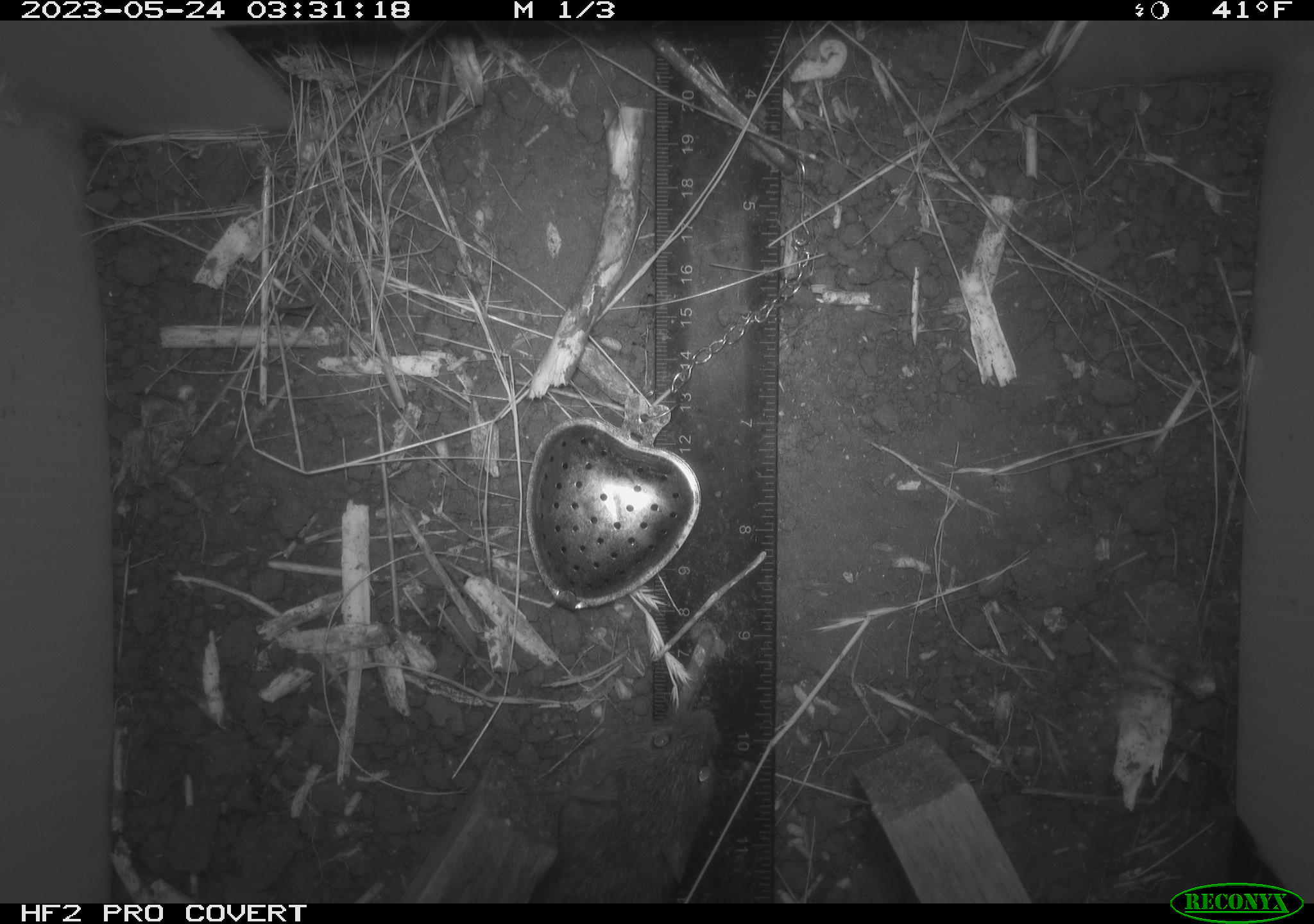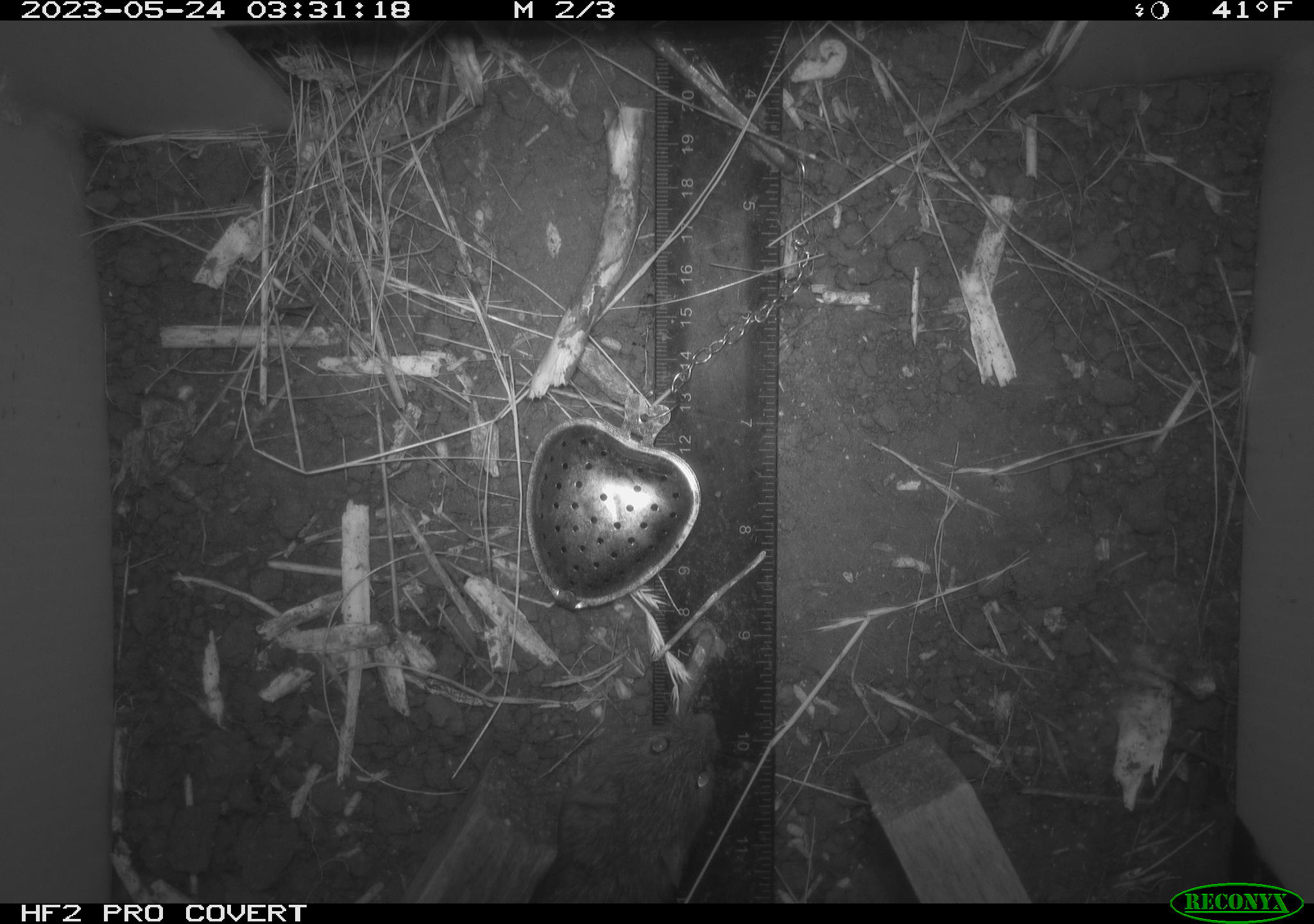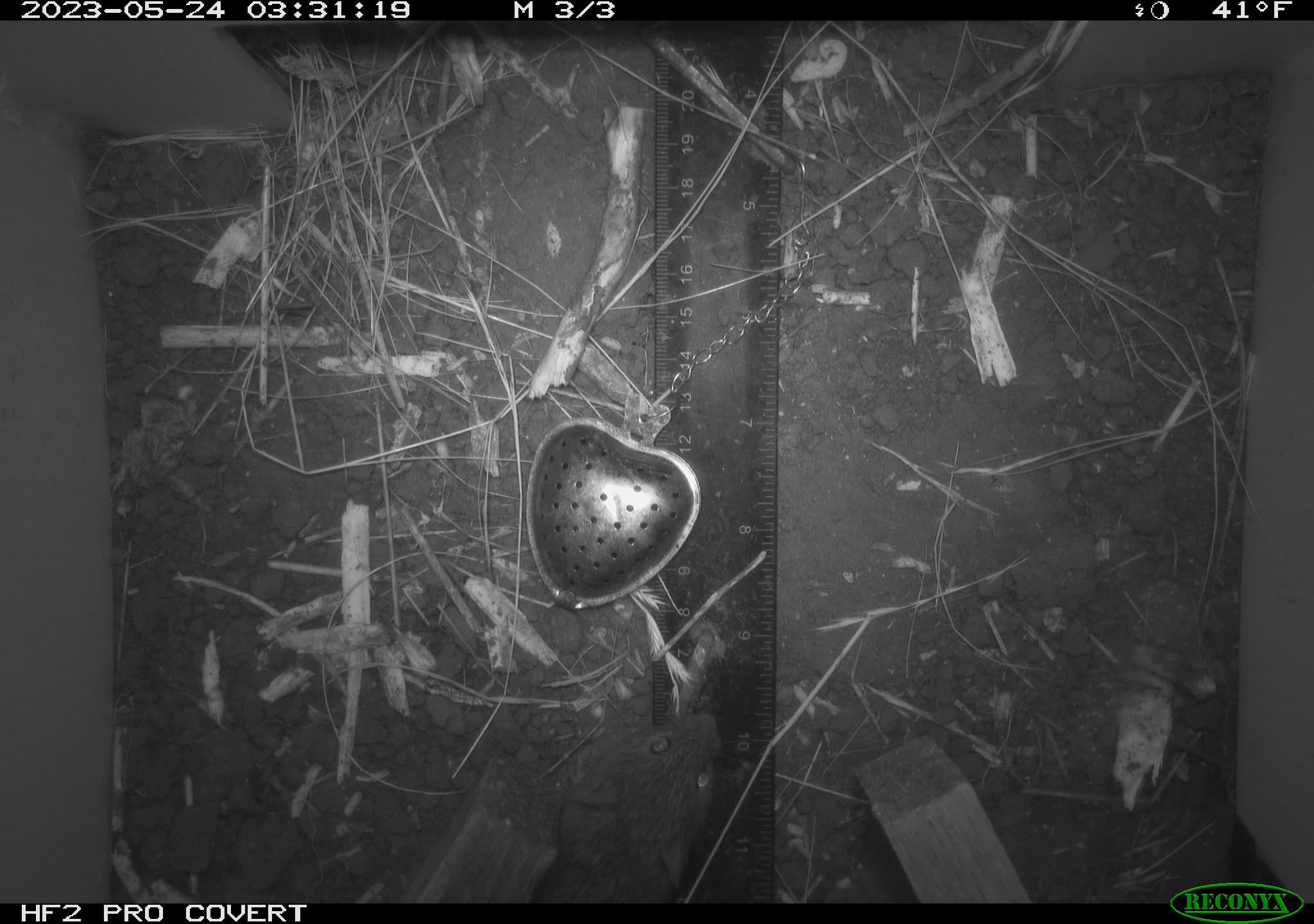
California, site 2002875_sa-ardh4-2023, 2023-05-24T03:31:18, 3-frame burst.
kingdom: Animalia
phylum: Chordata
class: Mammalia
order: Rodentia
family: Cricetidae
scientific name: Arvicolinae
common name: voles, lemmings, and muskrats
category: arvicolinae subfamily